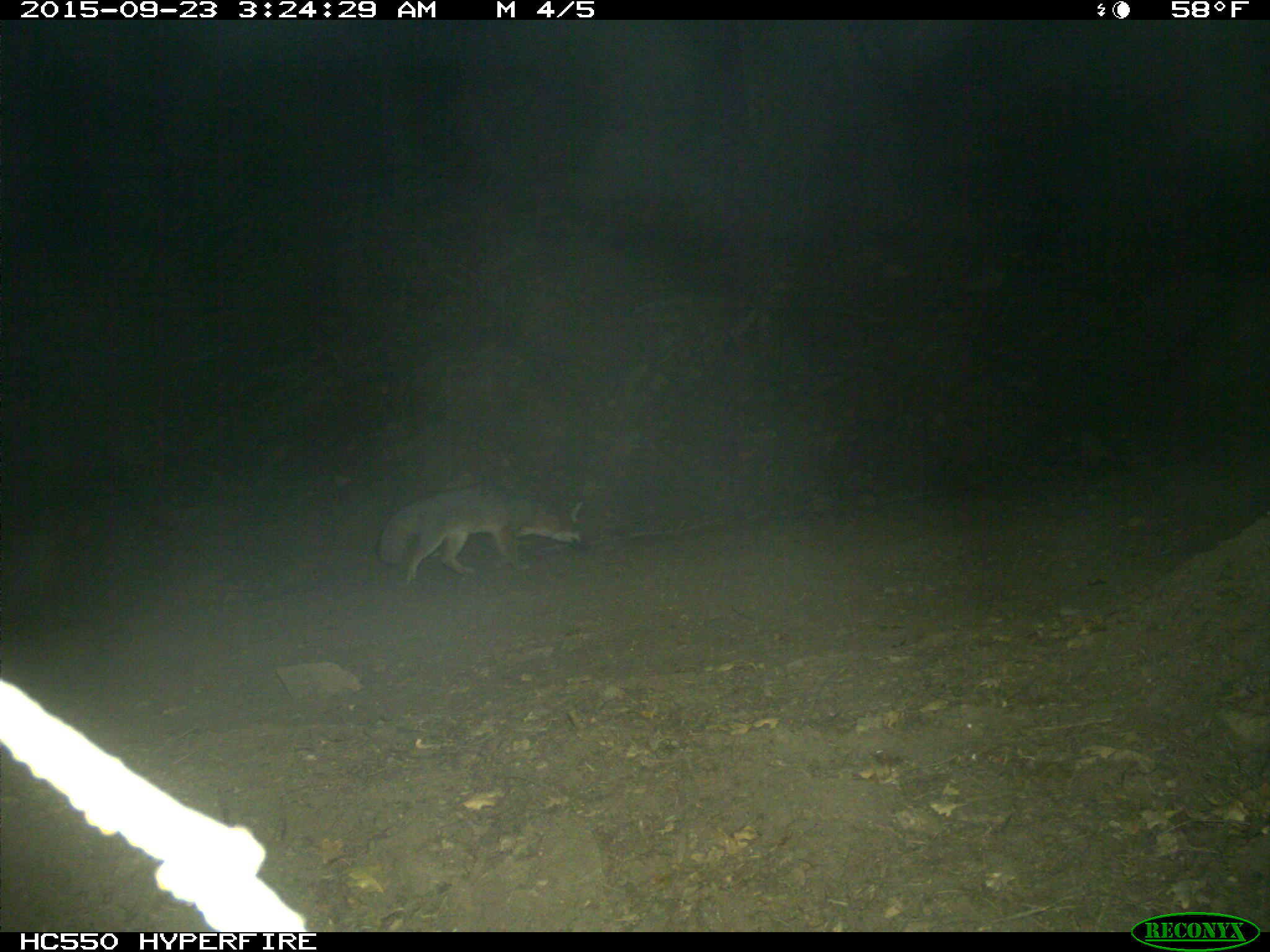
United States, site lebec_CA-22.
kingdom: Animalia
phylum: Chordata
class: Mammalia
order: Carnivora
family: Canidae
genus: Urocyon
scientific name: Urocyon cinereoargenteus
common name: gray fox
Urocyon cinereoargenteus (gray fox).